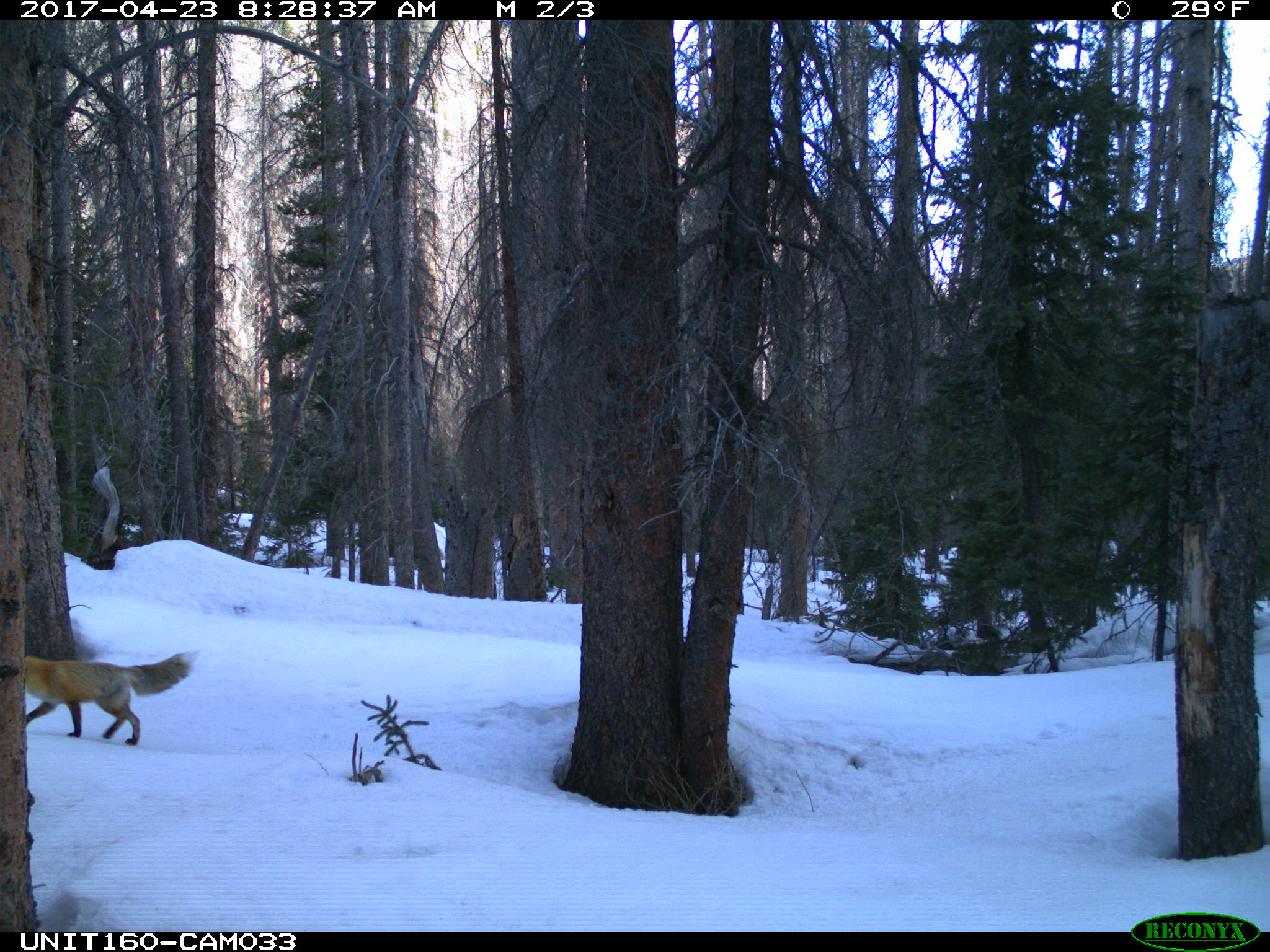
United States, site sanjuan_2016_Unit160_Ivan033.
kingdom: Animalia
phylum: Chordata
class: Mammalia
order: Carnivora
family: Canidae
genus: Vulpes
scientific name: Vulpes vulpes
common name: red fox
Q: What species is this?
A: Vulpes vulpes (red fox).